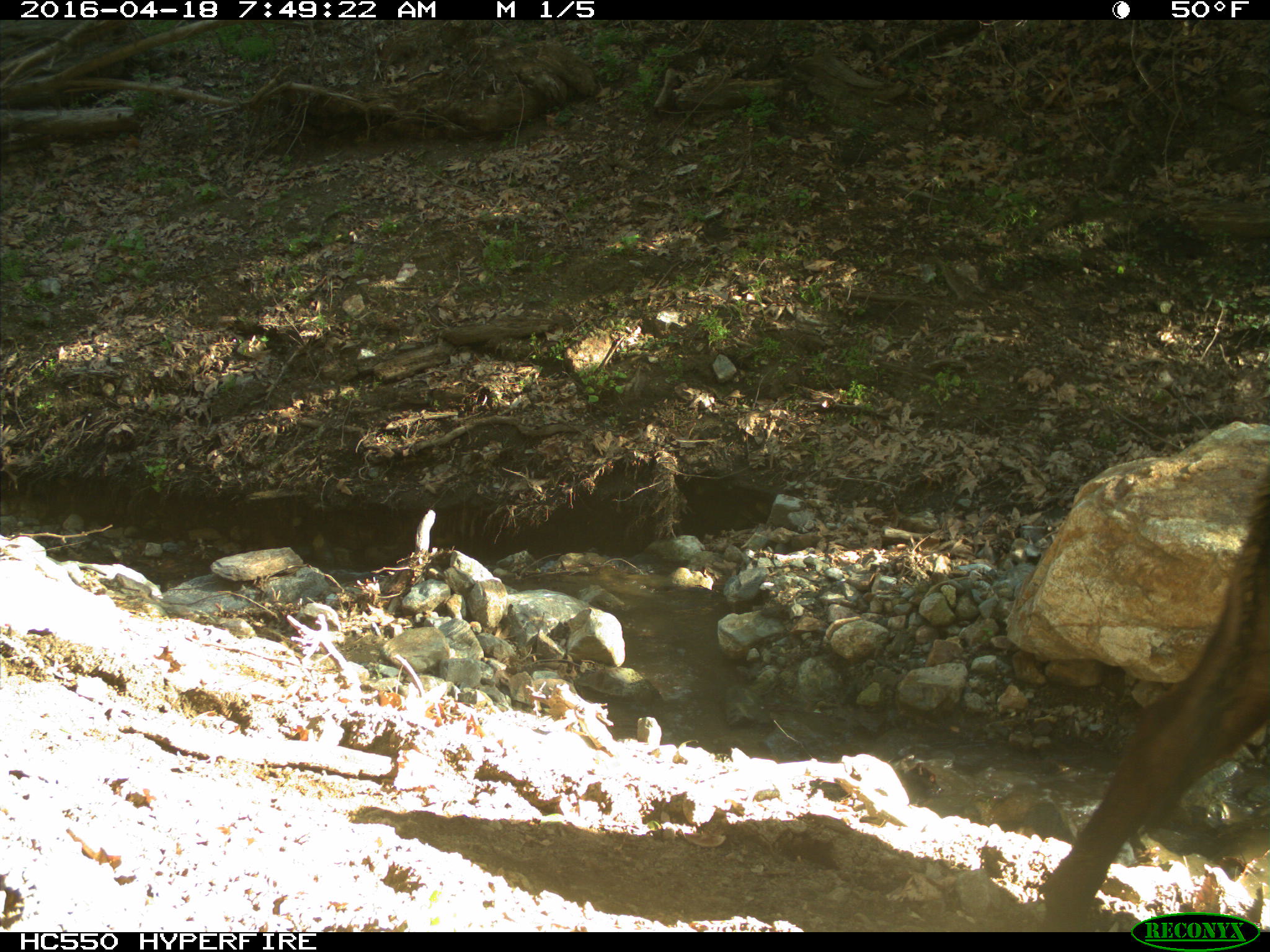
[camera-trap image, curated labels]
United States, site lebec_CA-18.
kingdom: Animalia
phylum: Chordata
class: Mammalia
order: Artiodactyla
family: Bovidae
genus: Bos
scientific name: Bos taurus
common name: domestic cow